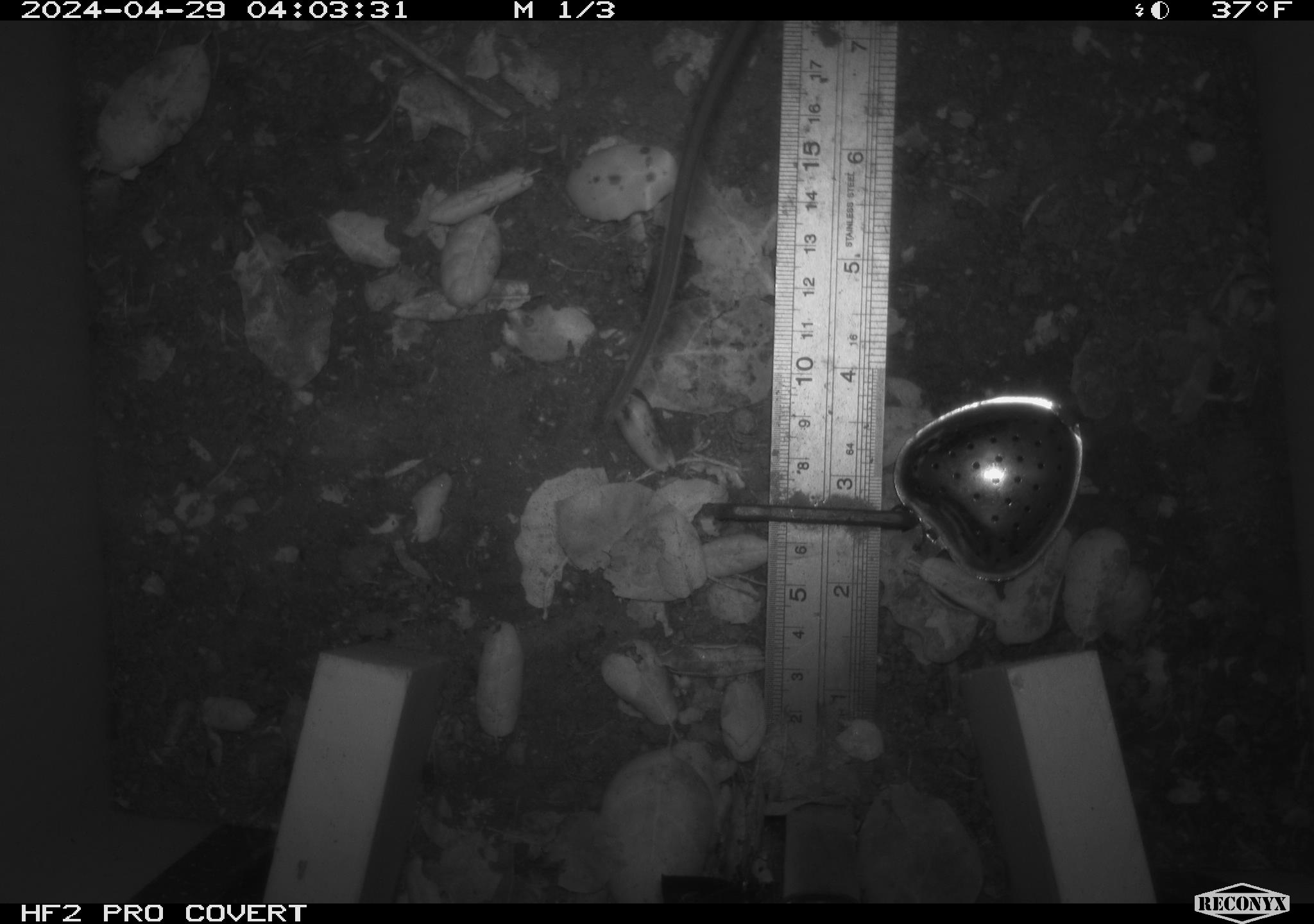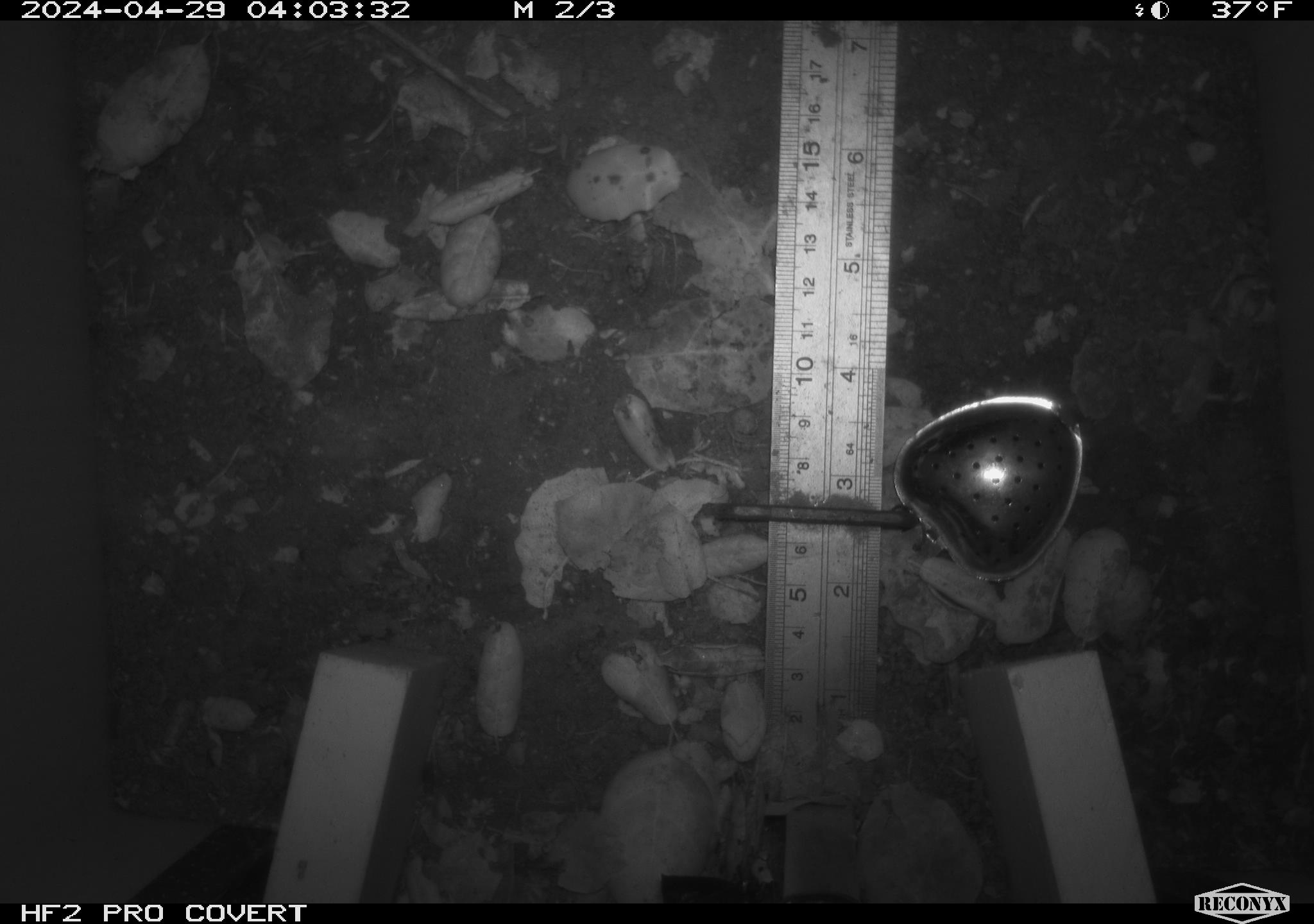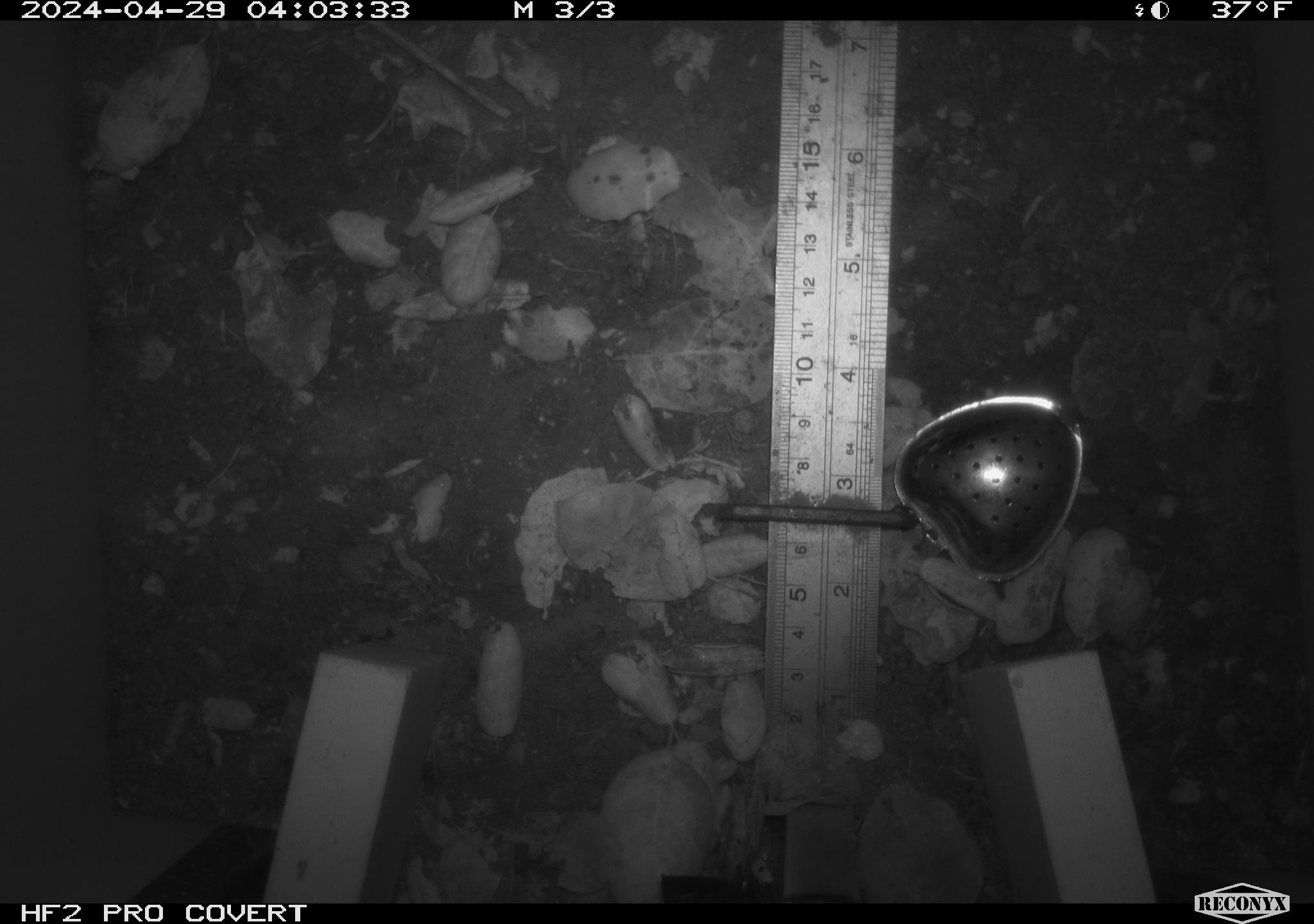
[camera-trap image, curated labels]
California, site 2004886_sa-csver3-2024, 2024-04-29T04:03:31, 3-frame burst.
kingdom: Animalia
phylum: Chordata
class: Mammalia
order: Rodentia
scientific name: Rodentia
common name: rodent